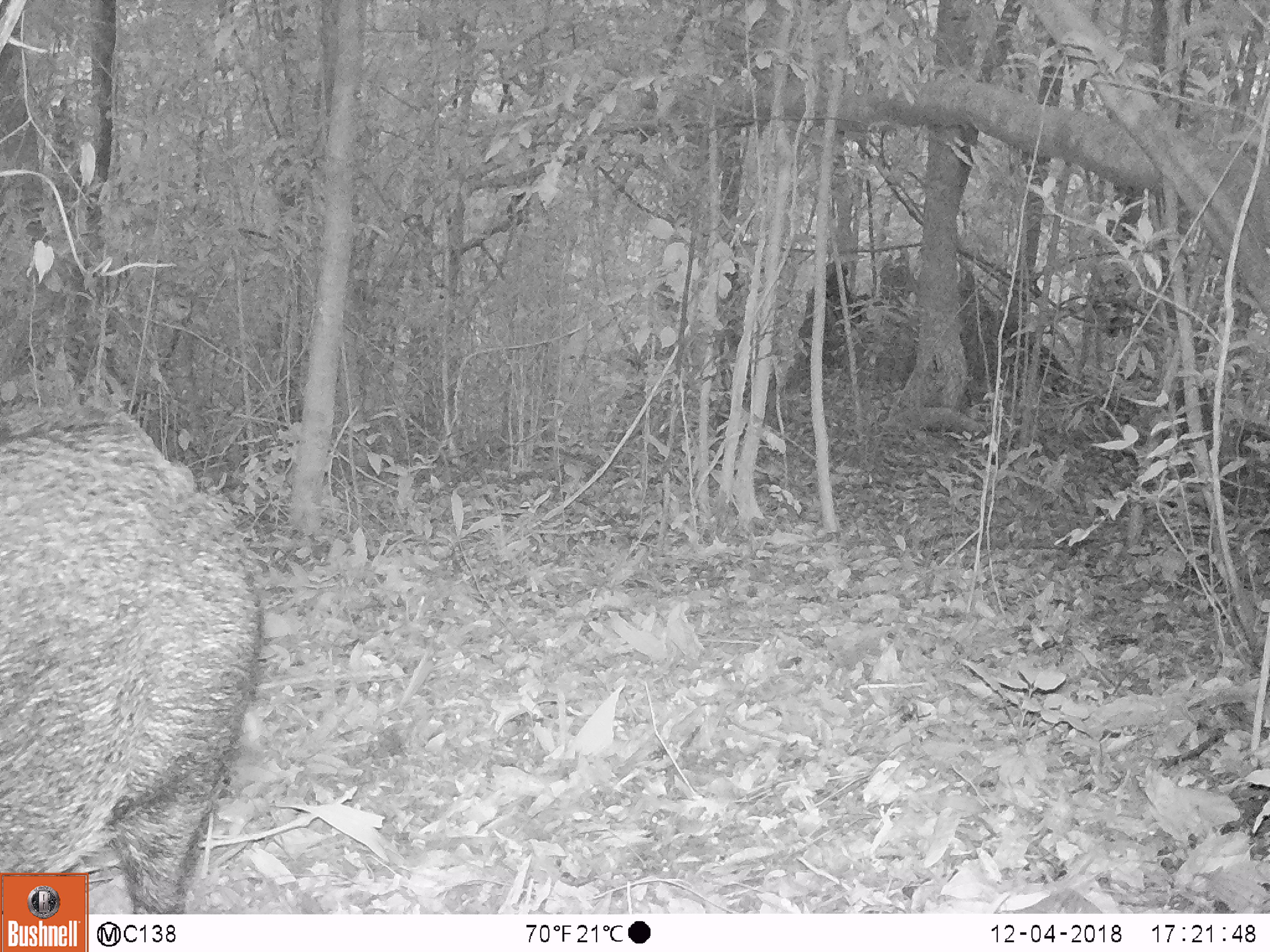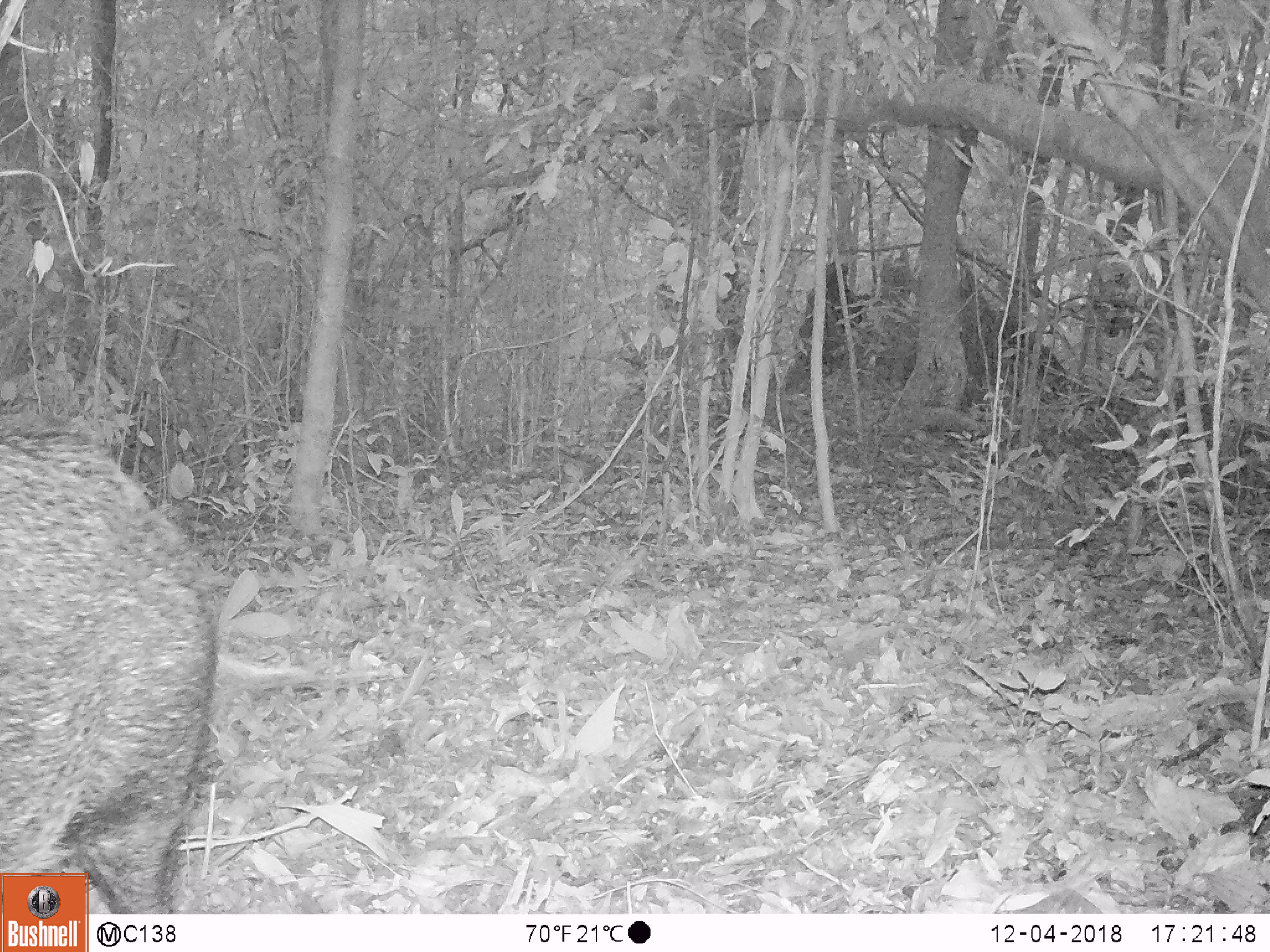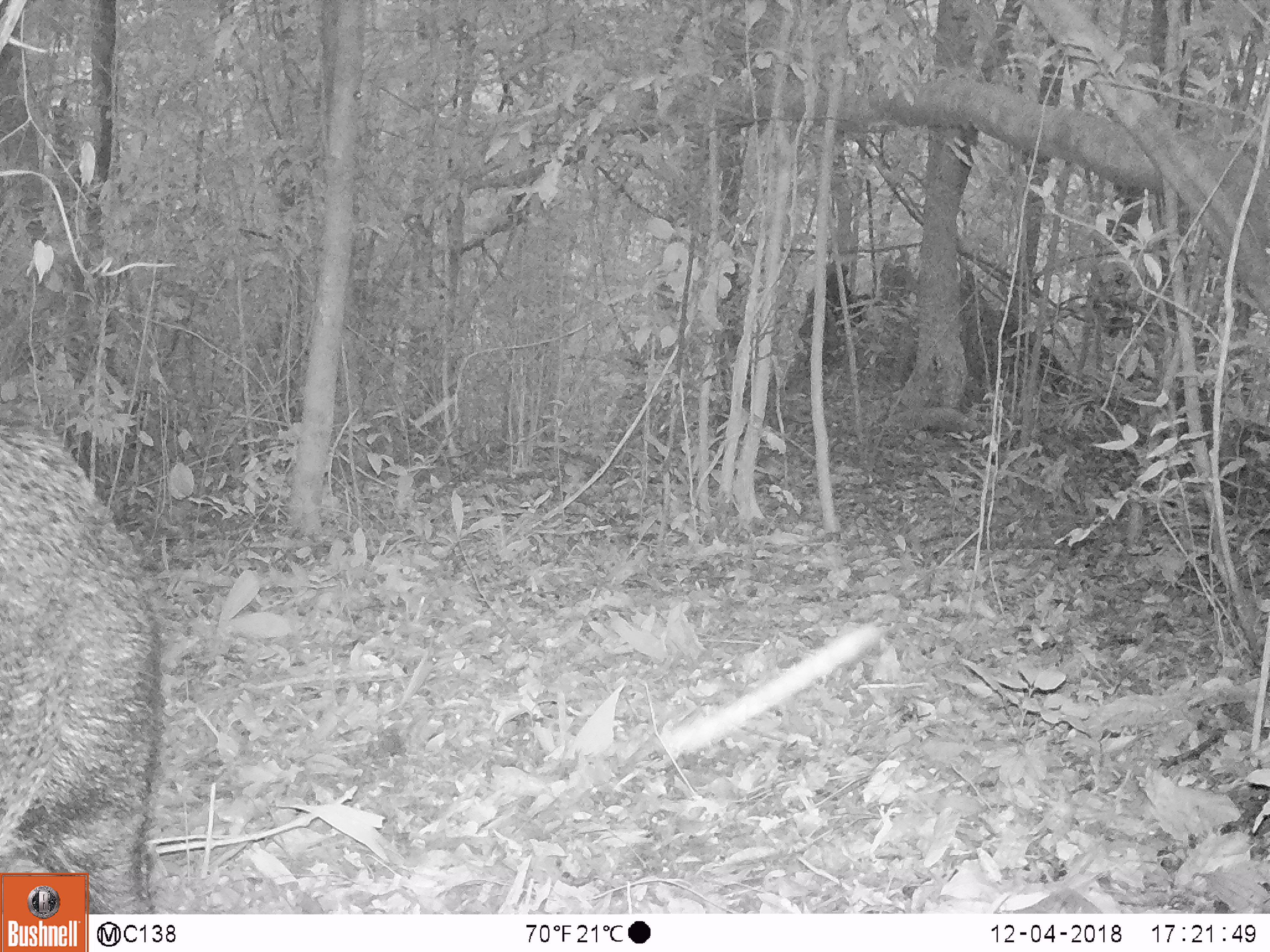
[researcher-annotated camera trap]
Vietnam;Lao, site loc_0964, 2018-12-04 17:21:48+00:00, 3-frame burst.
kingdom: Animalia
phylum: Chordata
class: Mammalia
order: Artiodactyla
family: Suidae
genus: Sus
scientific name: Sus scrofa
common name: eurasian wild pig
Eurasian wild pig (Sus scrofa). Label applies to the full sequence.